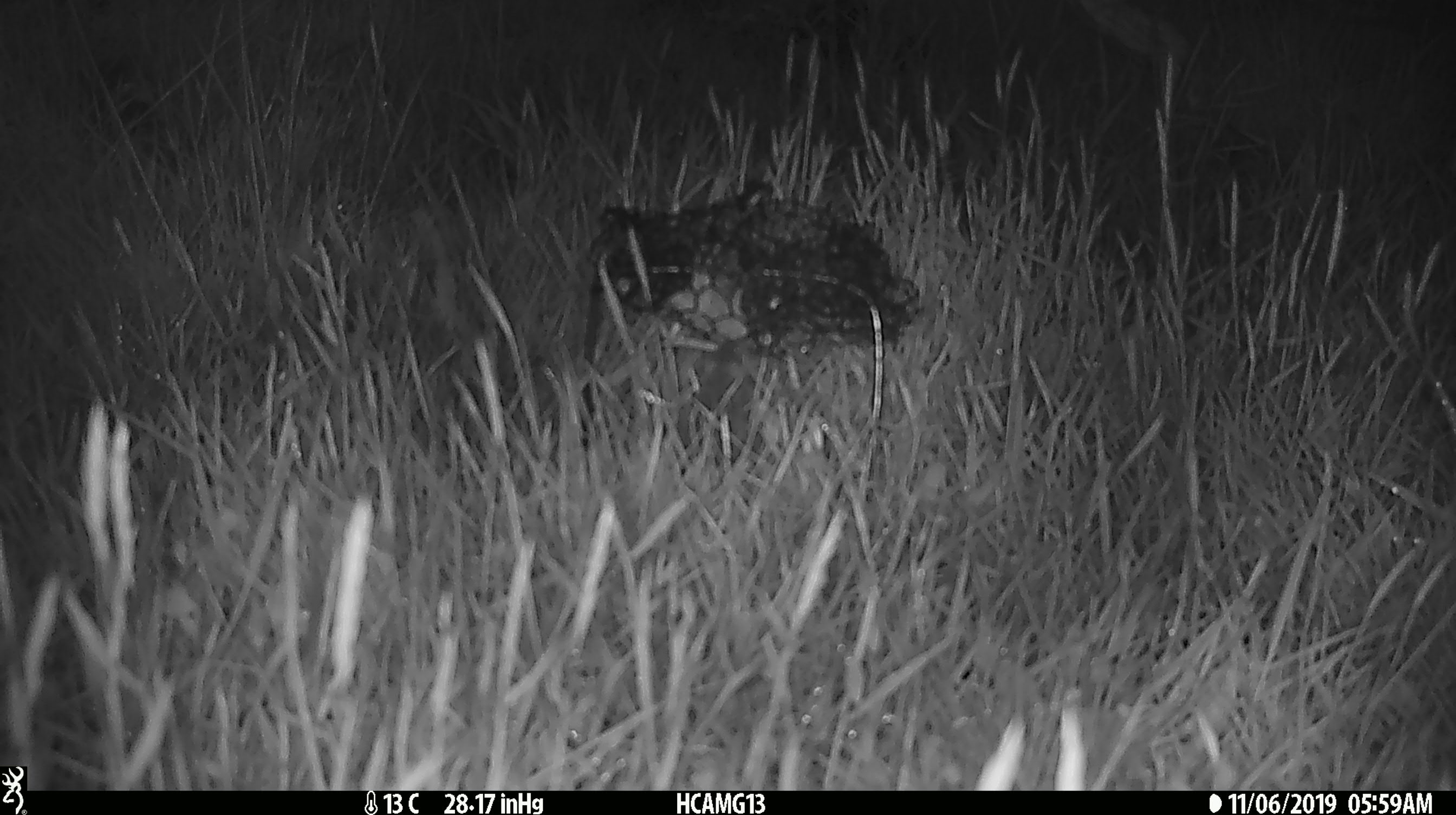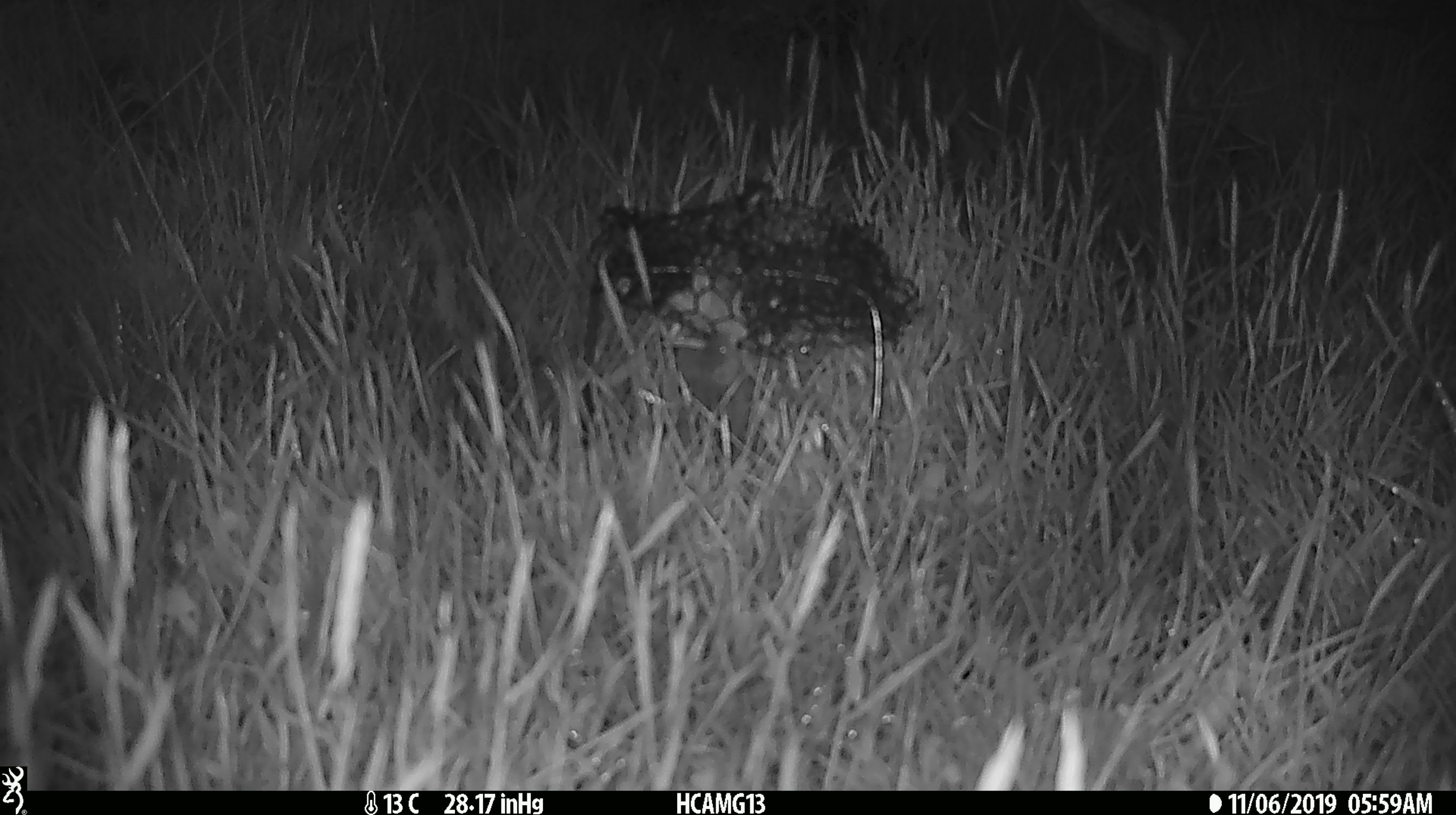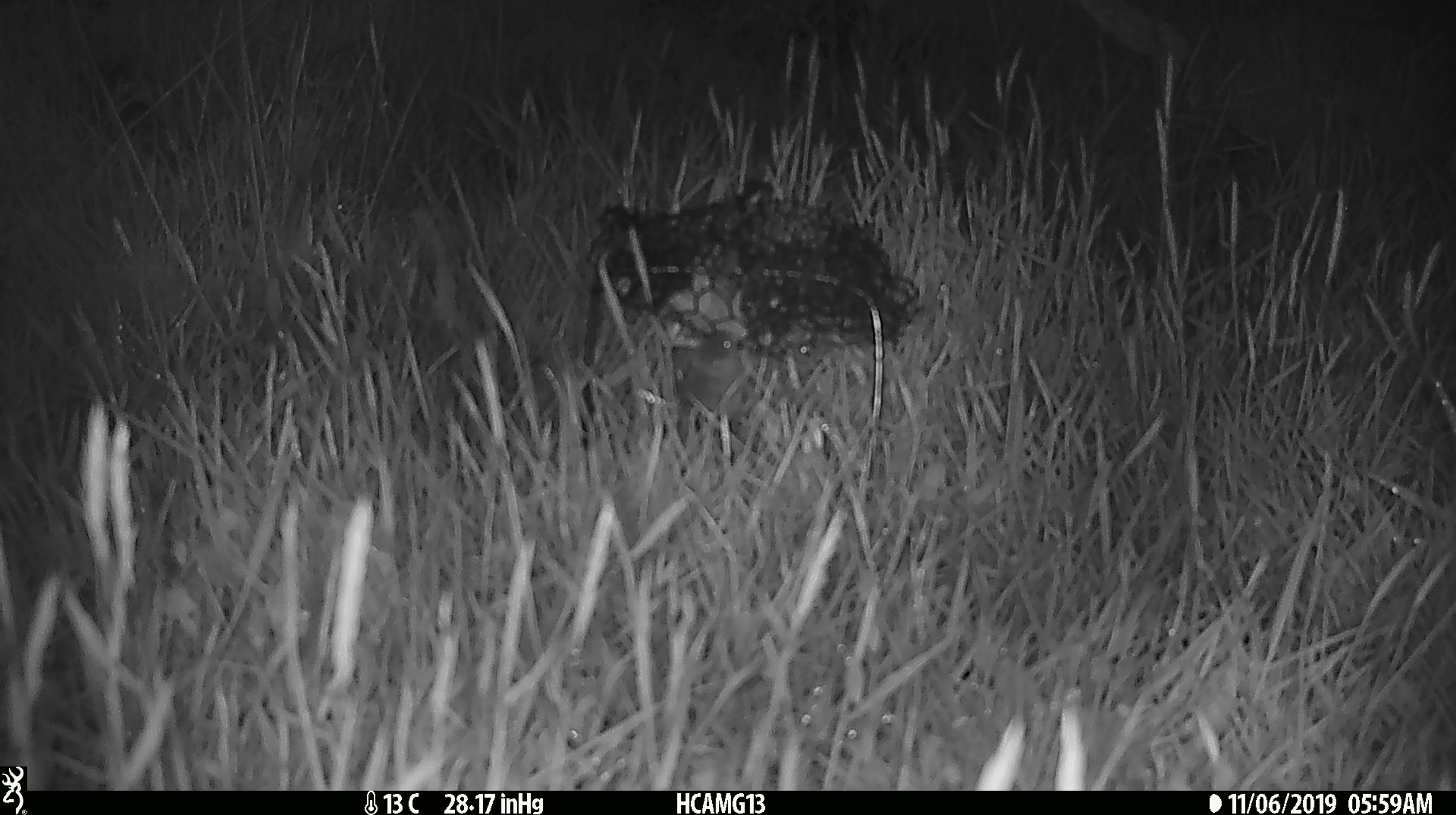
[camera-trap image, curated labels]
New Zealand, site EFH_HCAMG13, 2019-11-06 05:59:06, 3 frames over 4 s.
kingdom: Animalia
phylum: Chordata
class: Mammalia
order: Rodentia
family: Muridae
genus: Mus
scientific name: Mus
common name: mouse